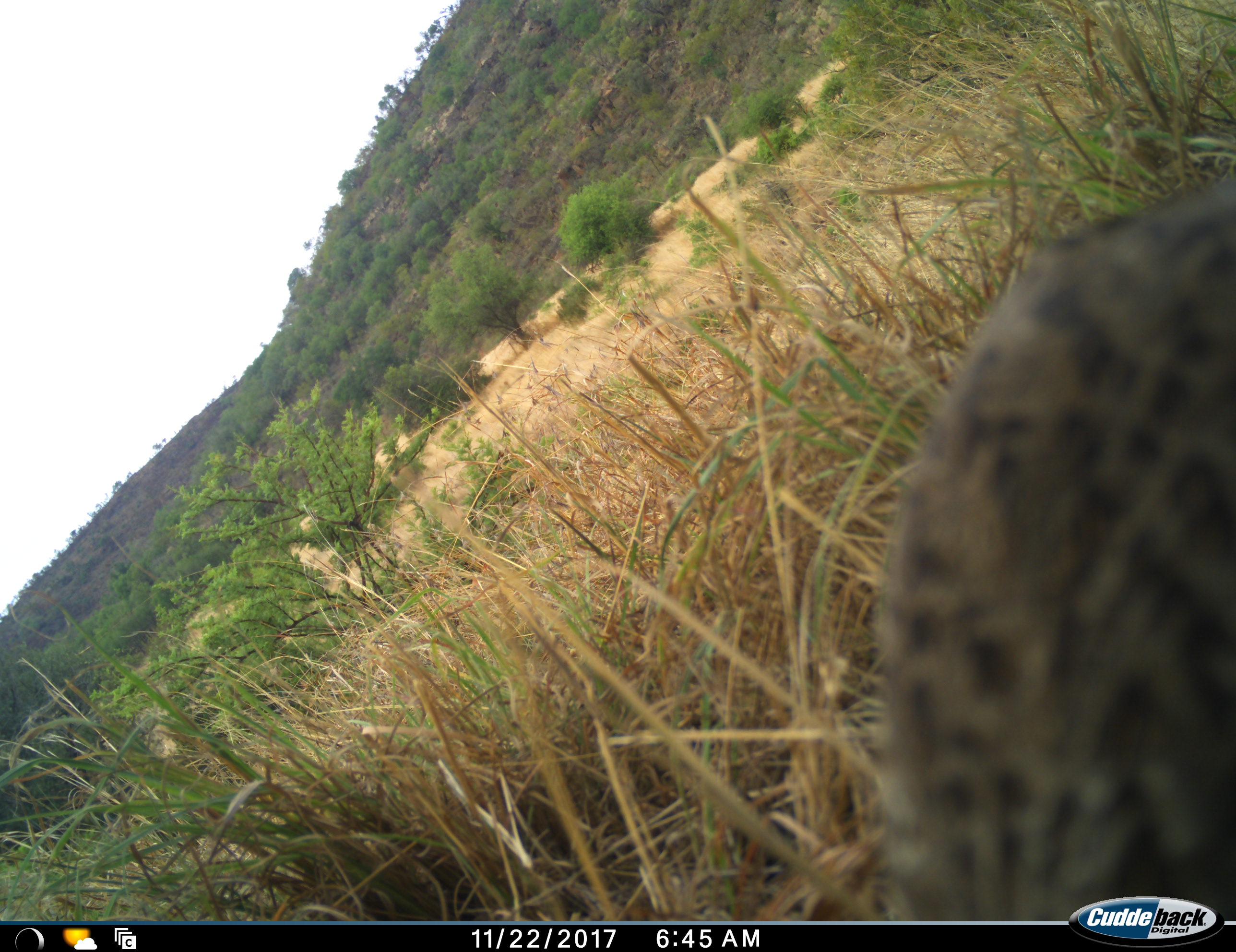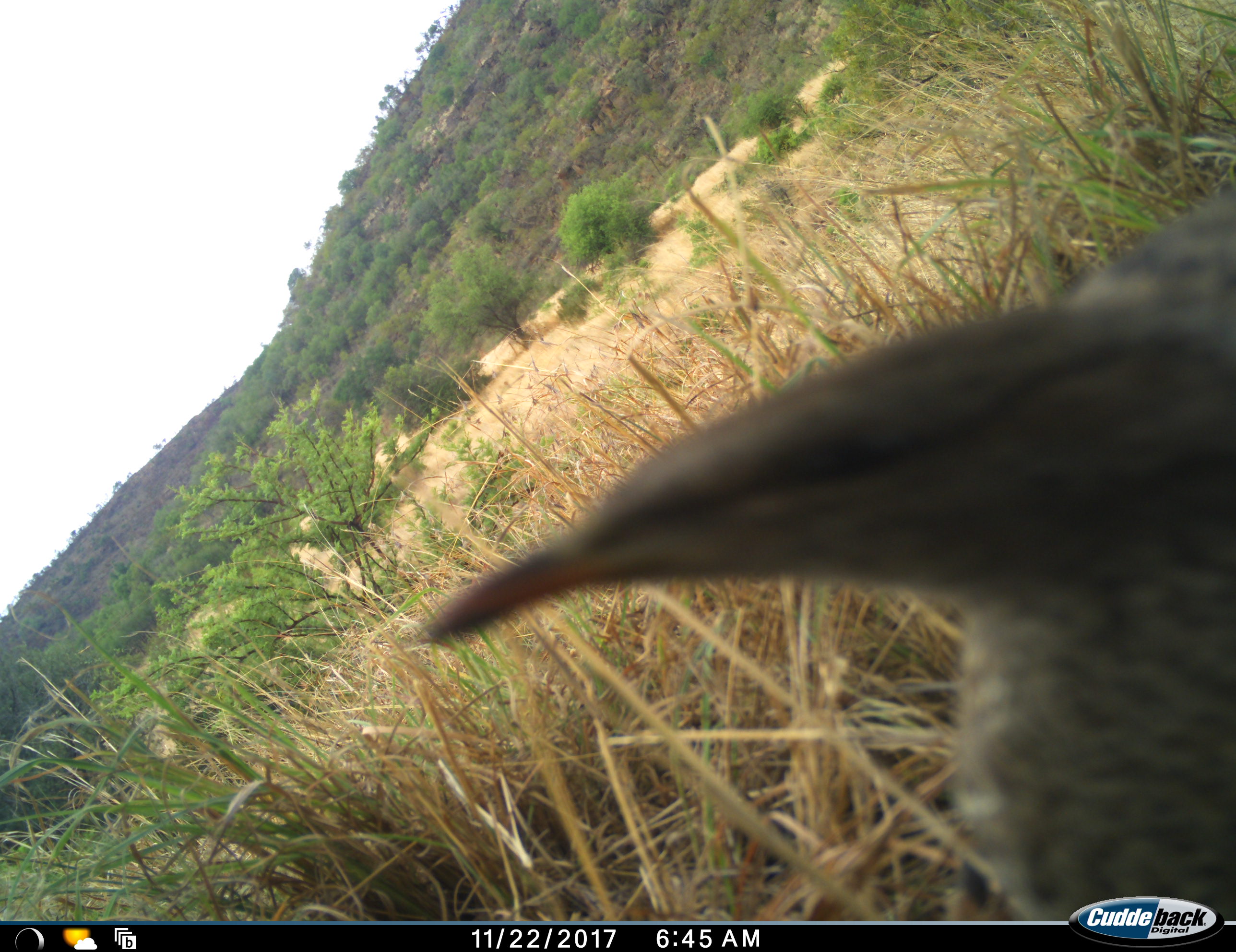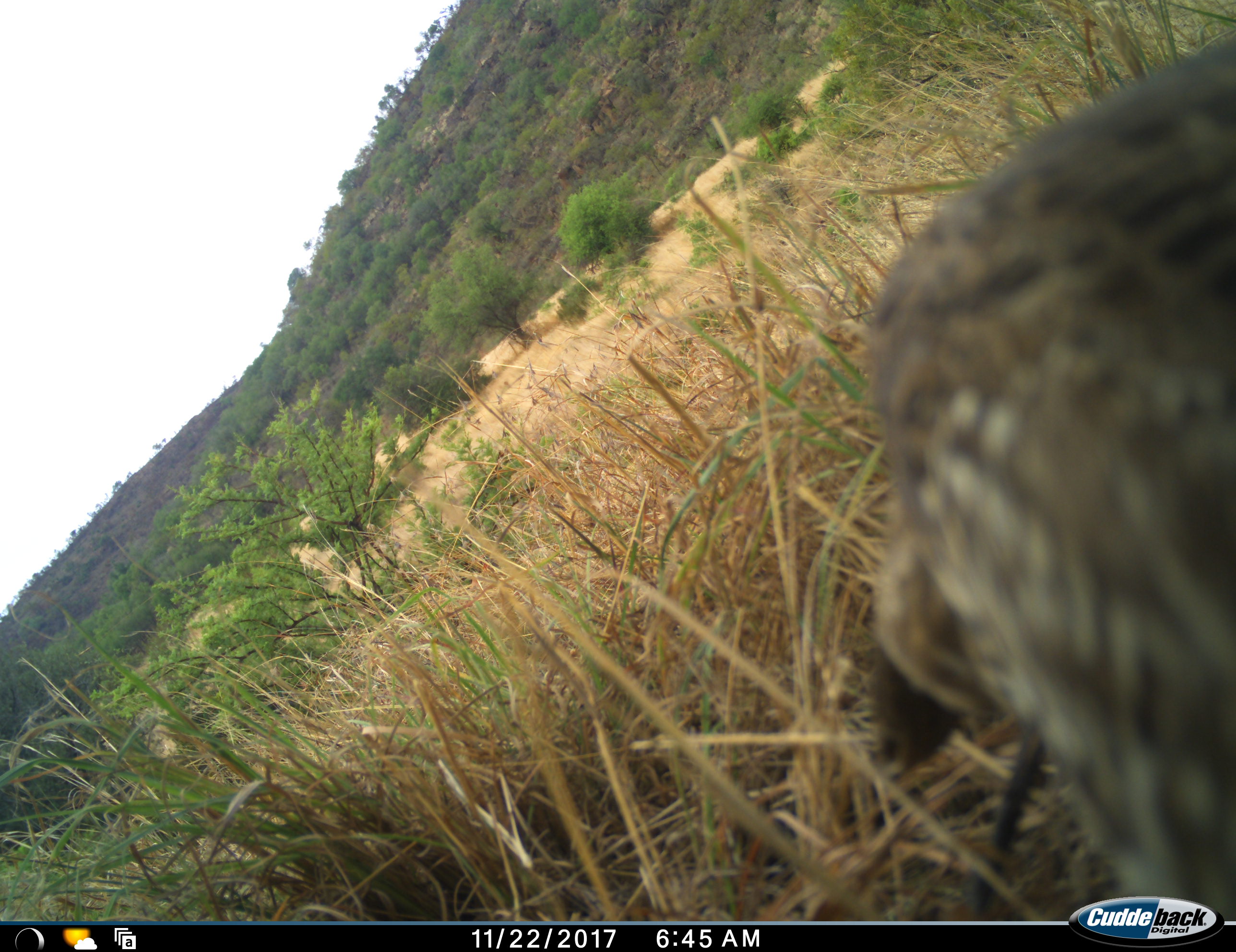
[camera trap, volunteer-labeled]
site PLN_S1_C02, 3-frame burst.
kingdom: Animalia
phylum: Chordata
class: Aves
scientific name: Aves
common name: bird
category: birdother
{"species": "birdother (bird) (Aves)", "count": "1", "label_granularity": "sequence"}